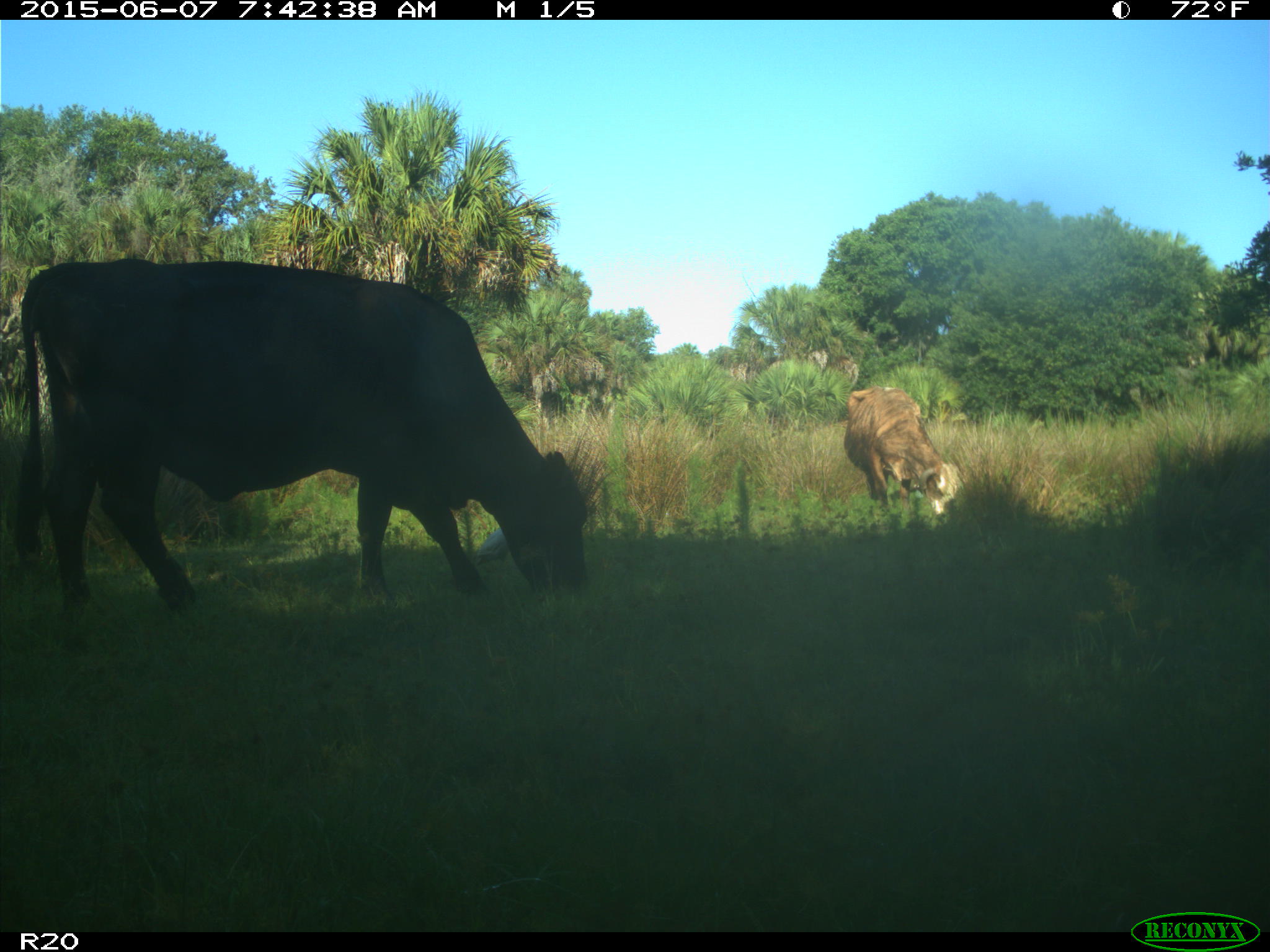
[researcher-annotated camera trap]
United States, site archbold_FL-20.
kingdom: Animalia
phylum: Chordata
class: Mammalia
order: Artiodactyla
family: Bovidae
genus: Bos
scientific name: Bos taurus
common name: domestic cow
Bos taurus (domestic cow).